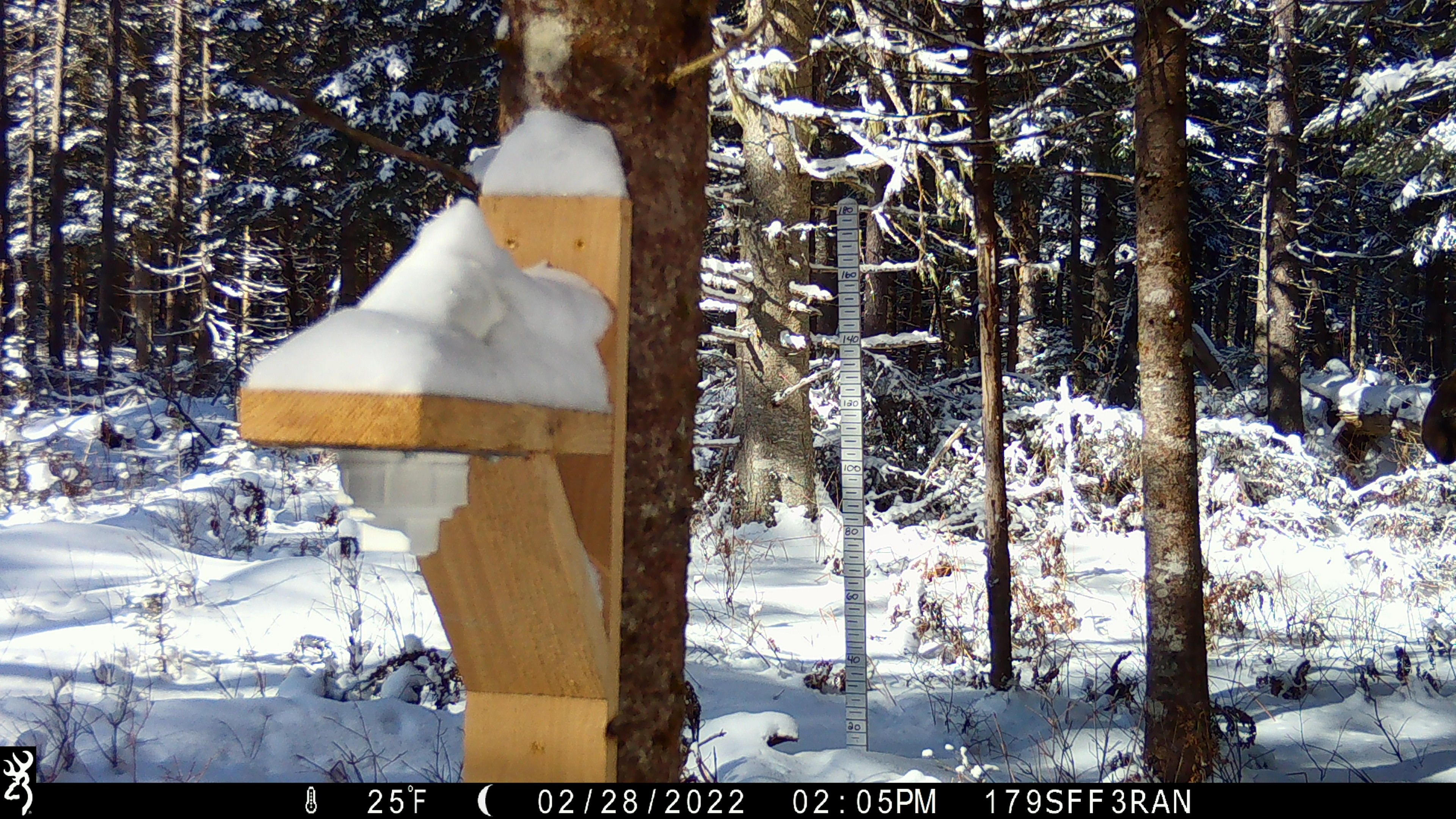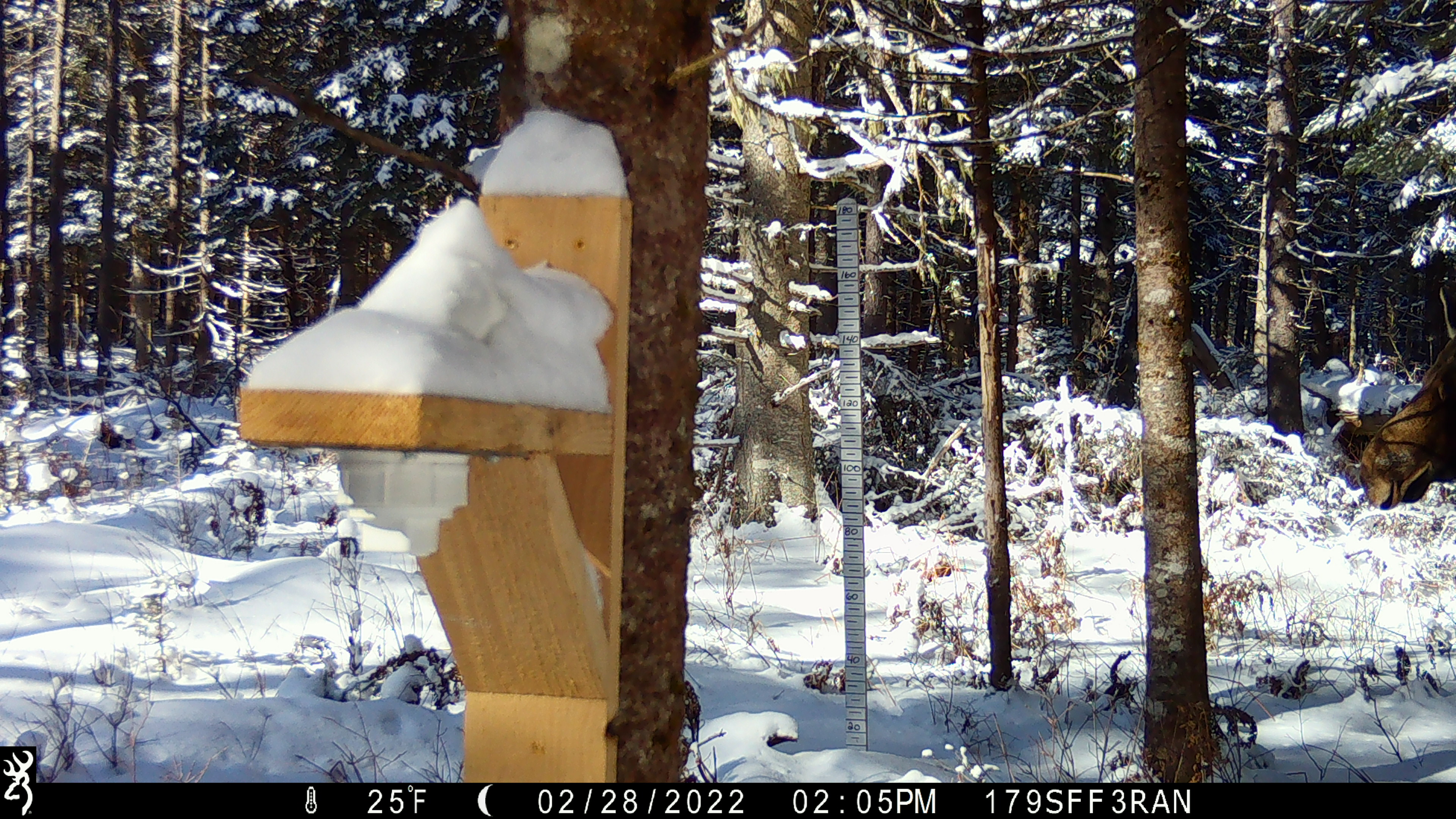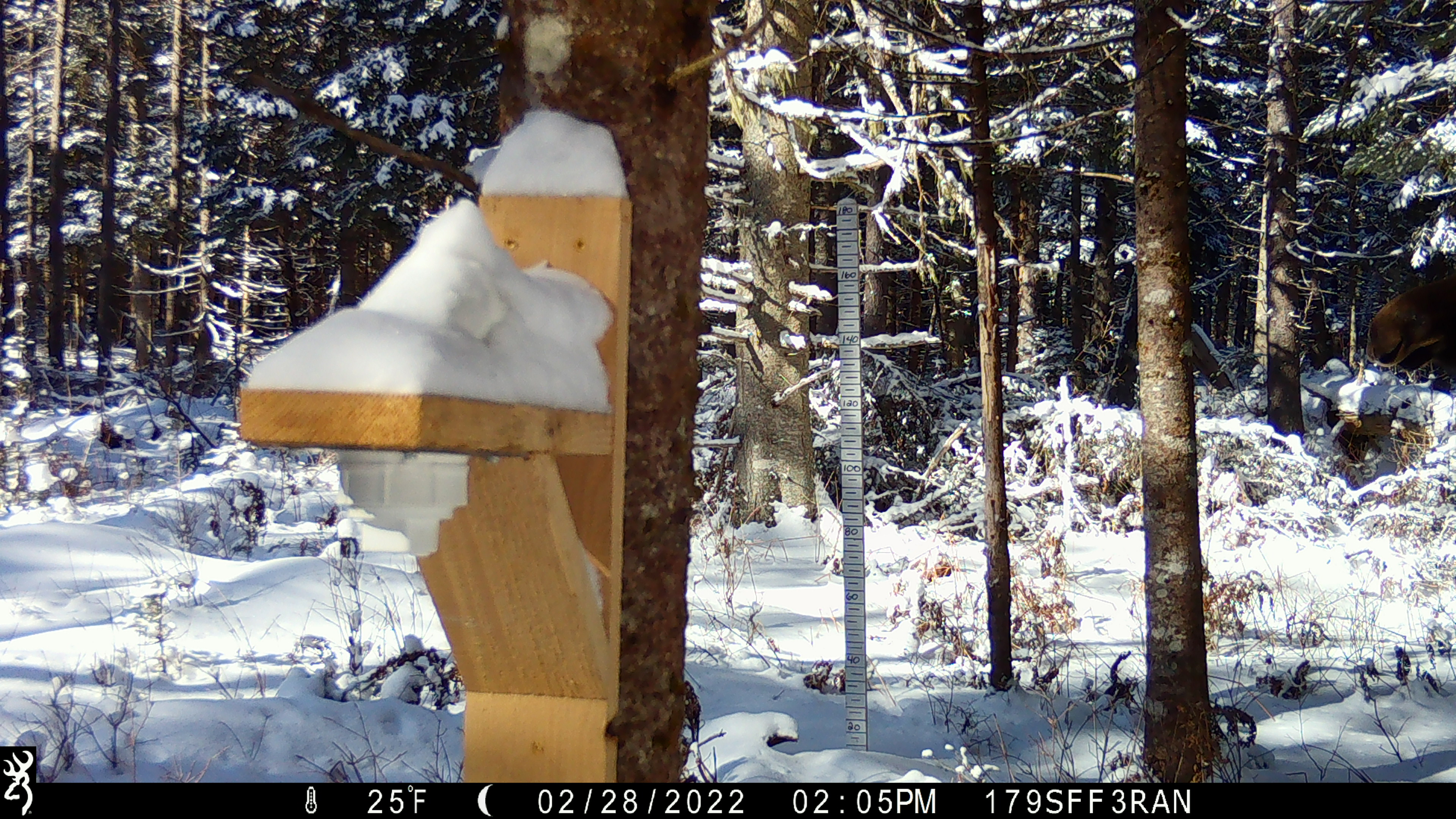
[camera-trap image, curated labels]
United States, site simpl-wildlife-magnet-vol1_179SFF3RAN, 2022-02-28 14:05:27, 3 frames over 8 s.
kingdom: Animalia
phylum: Chordata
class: Mammalia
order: Artiodactyla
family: Cervidae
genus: Alces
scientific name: Alces alces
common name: moose